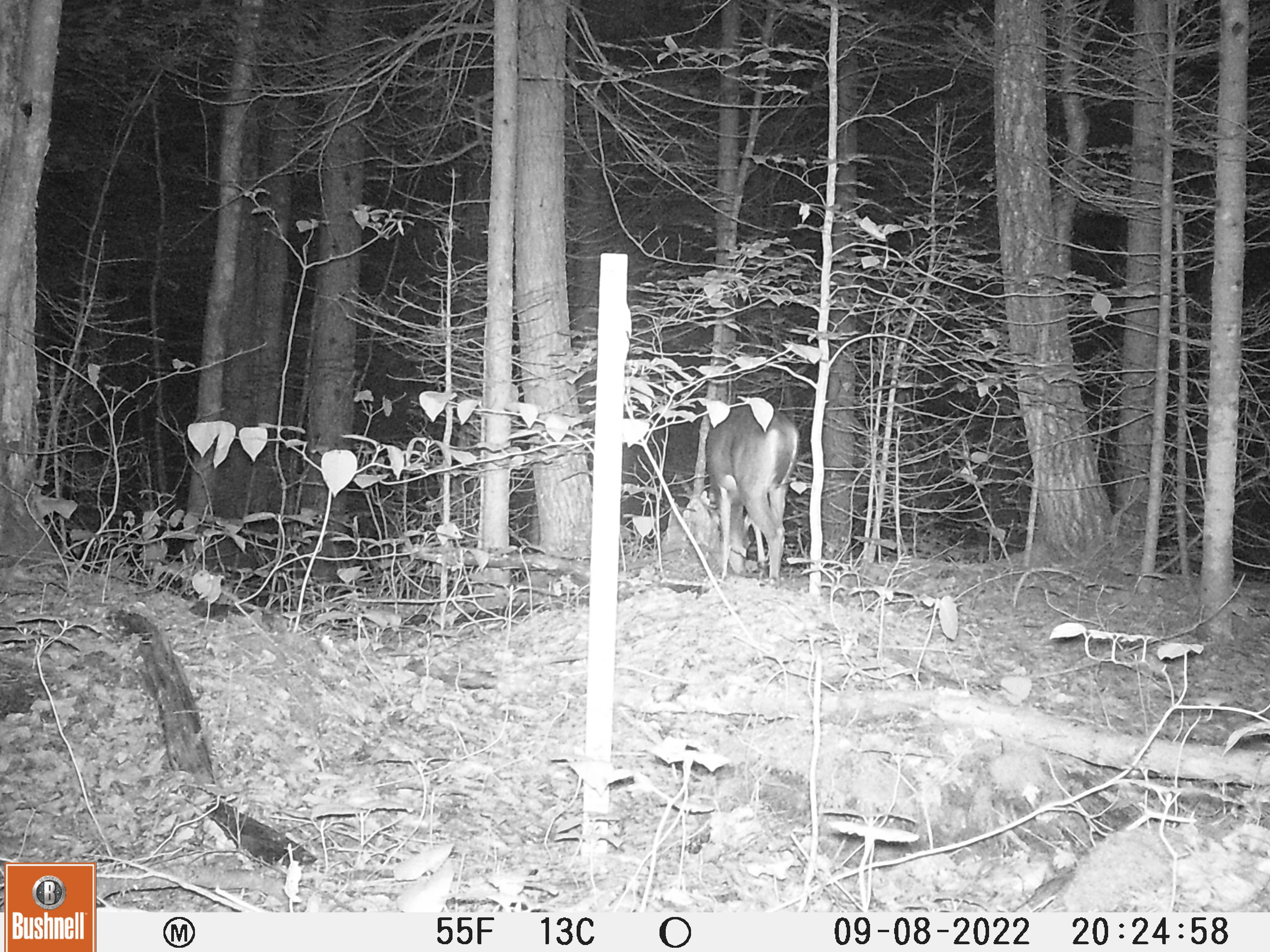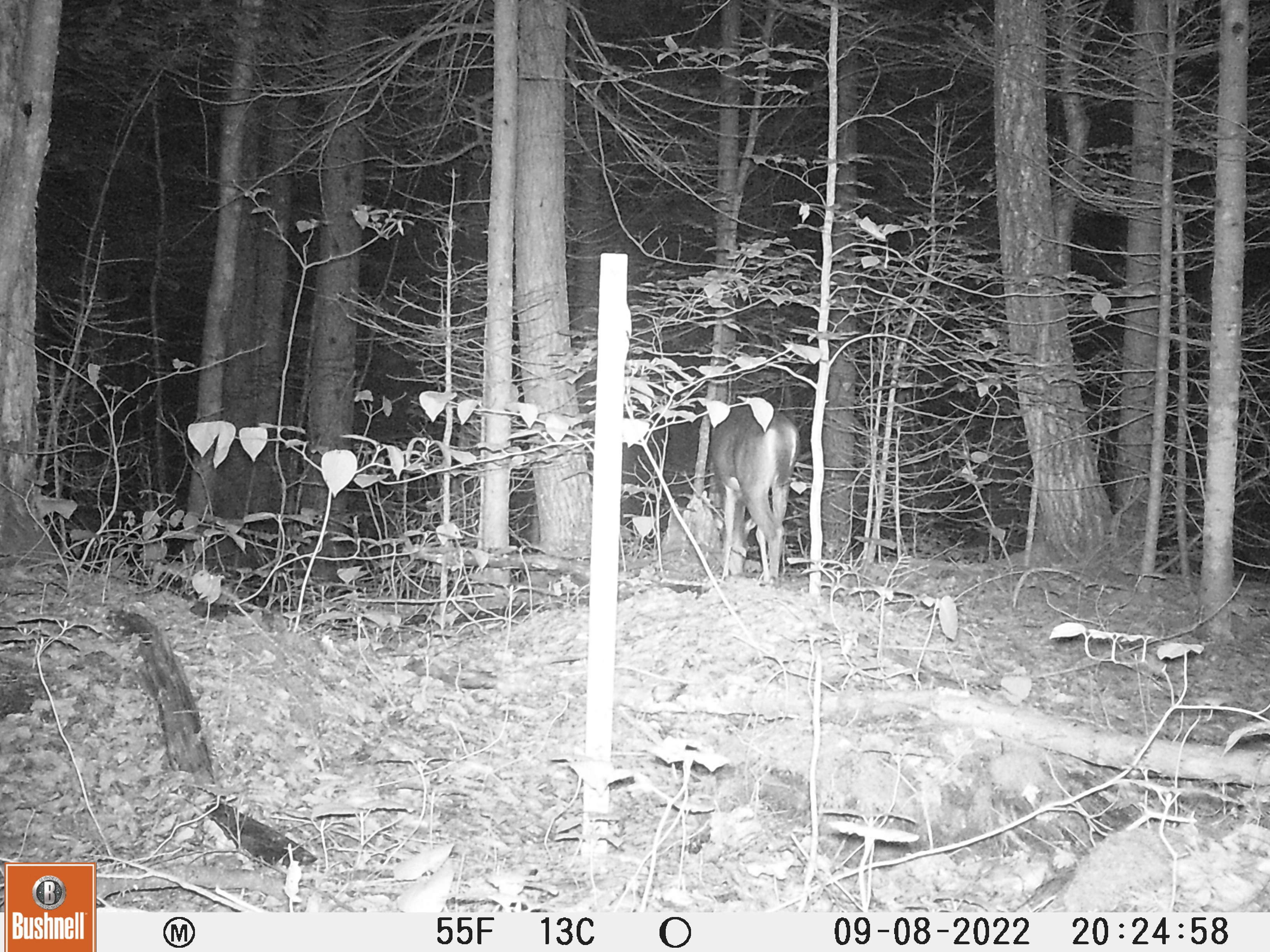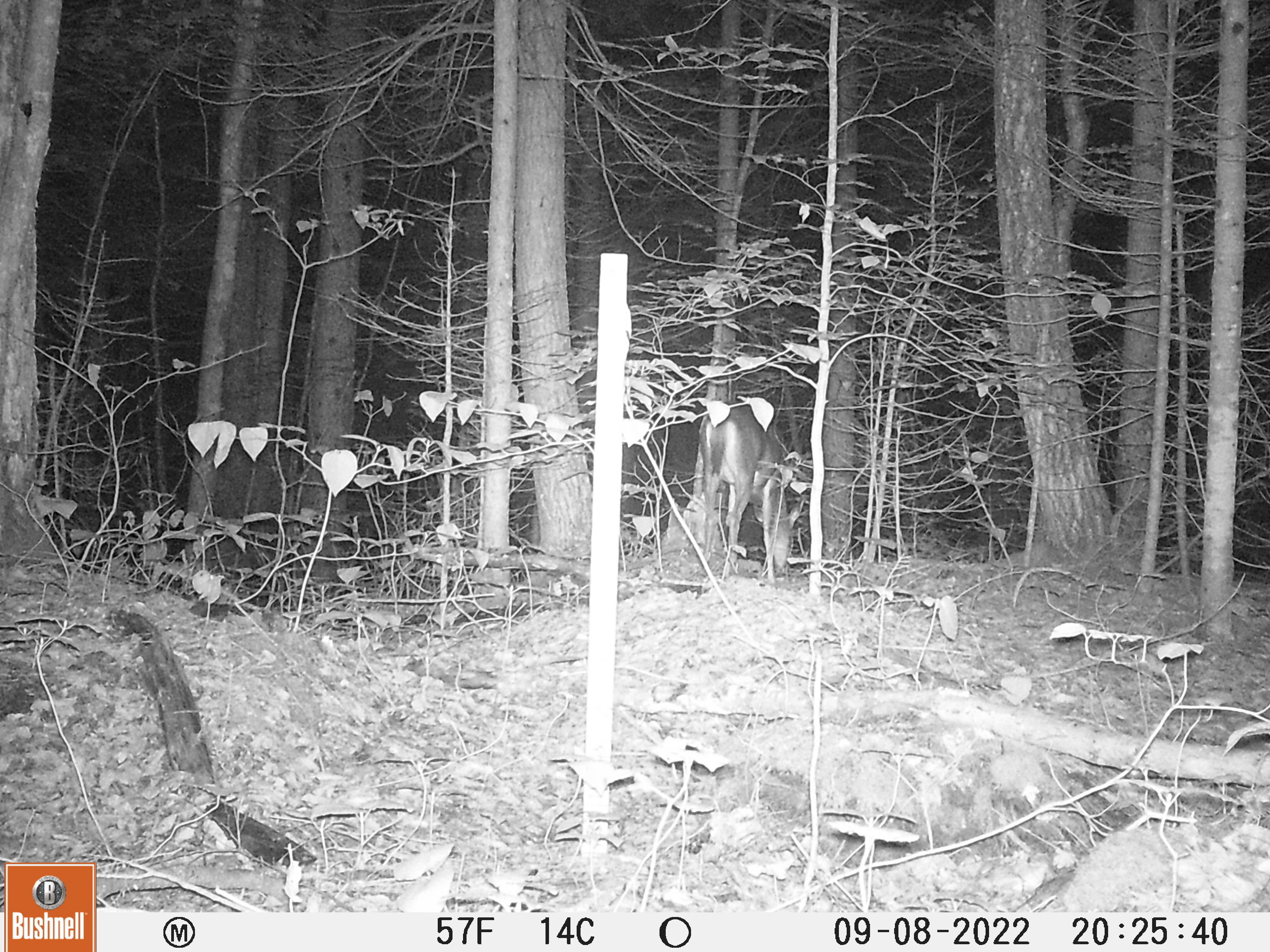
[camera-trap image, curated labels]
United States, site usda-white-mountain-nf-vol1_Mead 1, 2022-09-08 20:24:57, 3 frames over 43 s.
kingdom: Animalia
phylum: Chordata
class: Mammalia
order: Artiodactyla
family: Cervidae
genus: Odocoileus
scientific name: Odocoileus virginianus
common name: white-tailed deer